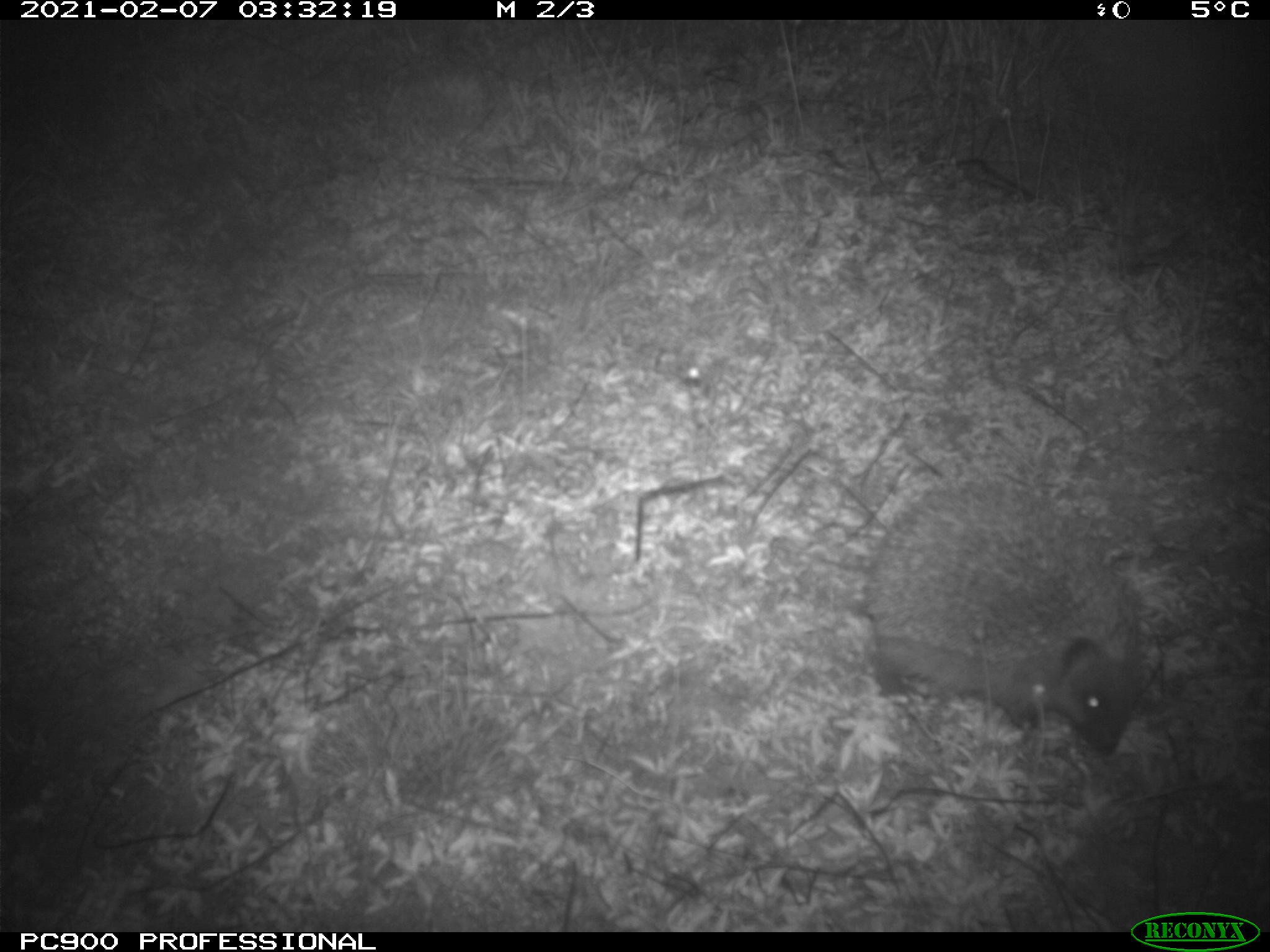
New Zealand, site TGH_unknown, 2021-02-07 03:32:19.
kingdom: Animalia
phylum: Chordata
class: Mammalia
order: Eulipotyphla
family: Erinaceidae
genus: Erinaceus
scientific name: Erinaceus europaeus europaeus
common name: european hedgehog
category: hedgehog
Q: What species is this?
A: Hedgehog (european hedgehog) (Erinaceus europaeus europaeus).